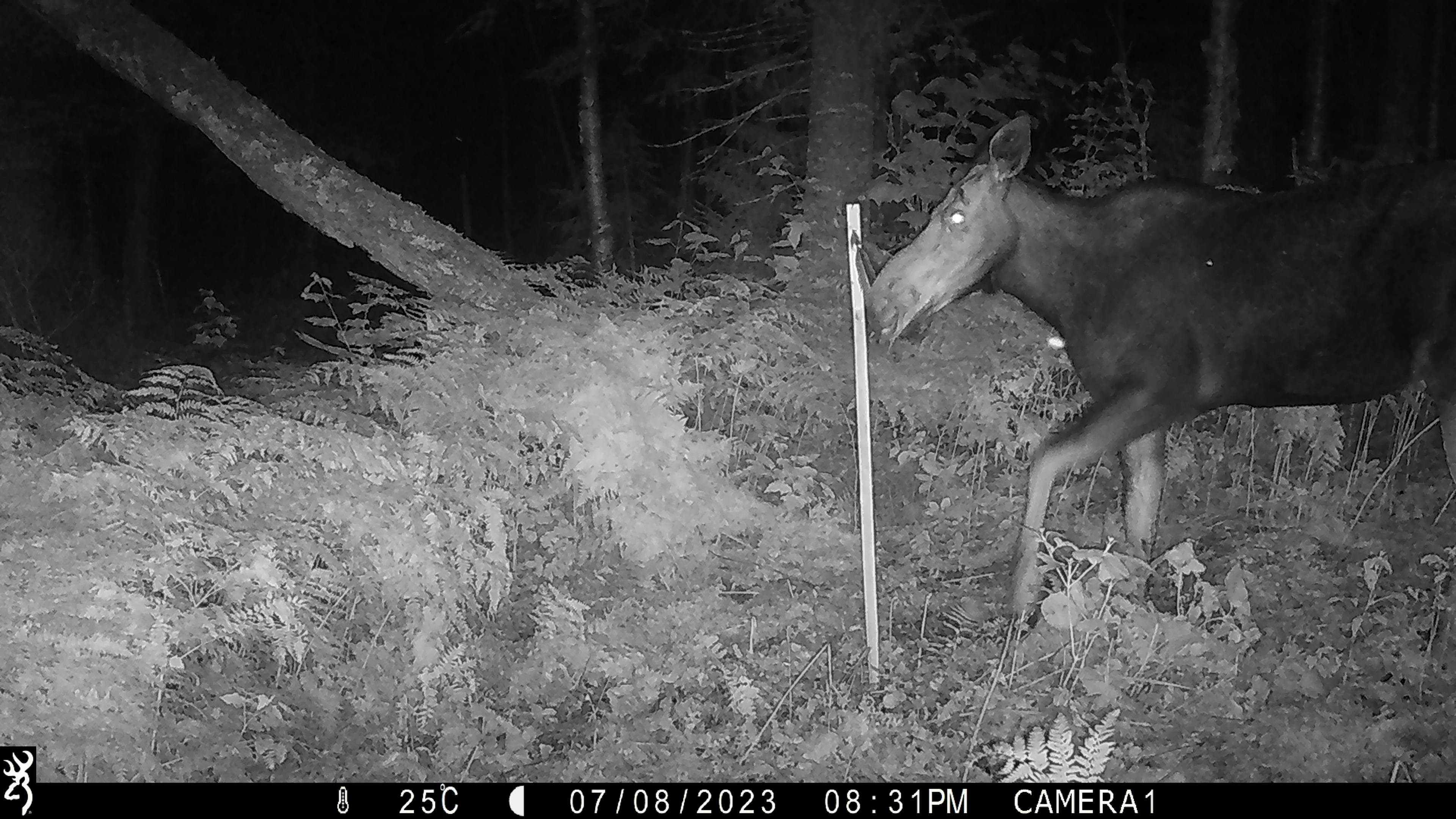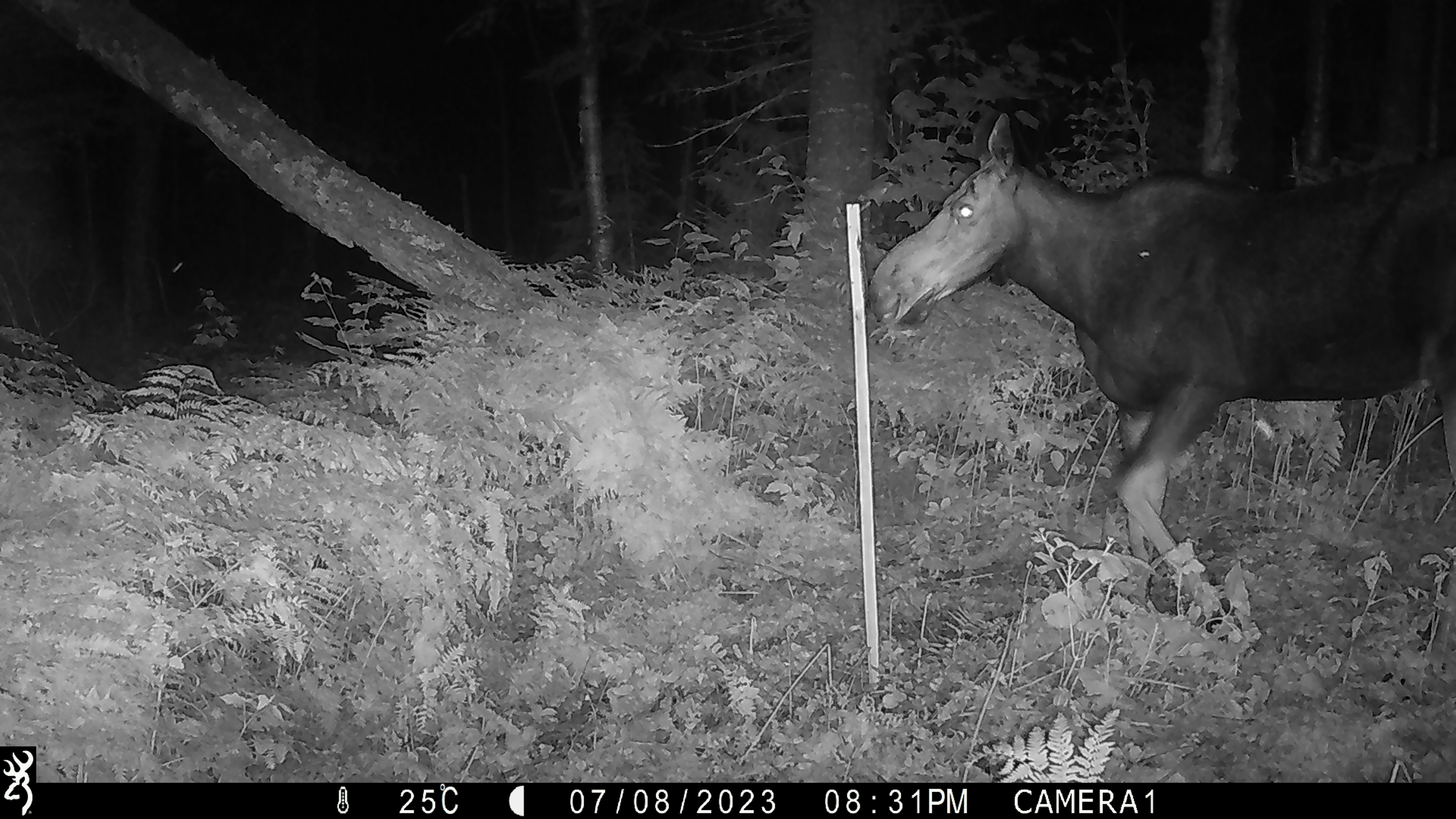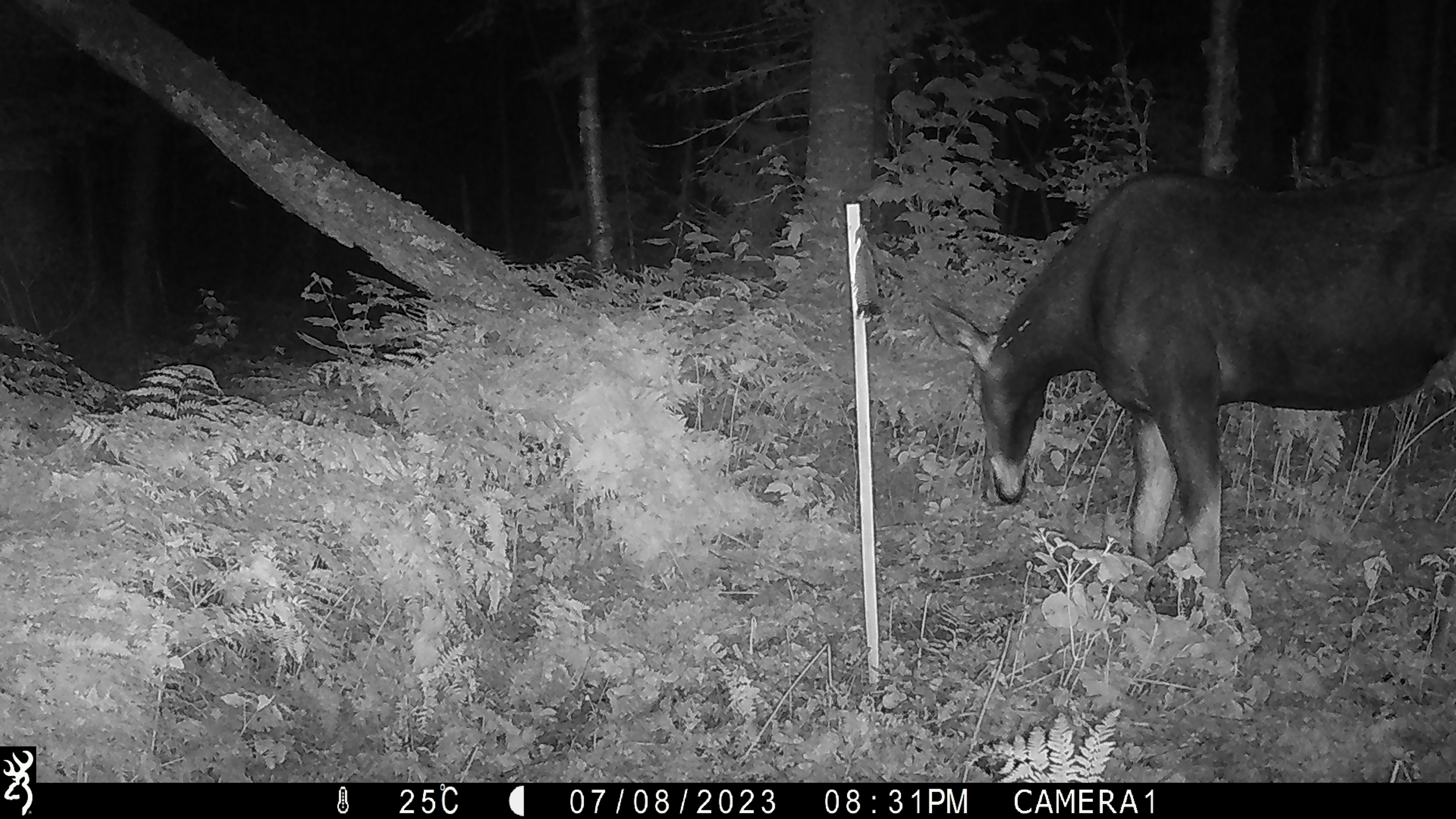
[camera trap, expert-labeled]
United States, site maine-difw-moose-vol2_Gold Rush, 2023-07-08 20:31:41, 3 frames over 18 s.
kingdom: Animalia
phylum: Chordata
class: Mammalia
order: Artiodactyla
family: Cervidae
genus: Alces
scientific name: Alces alces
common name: moose